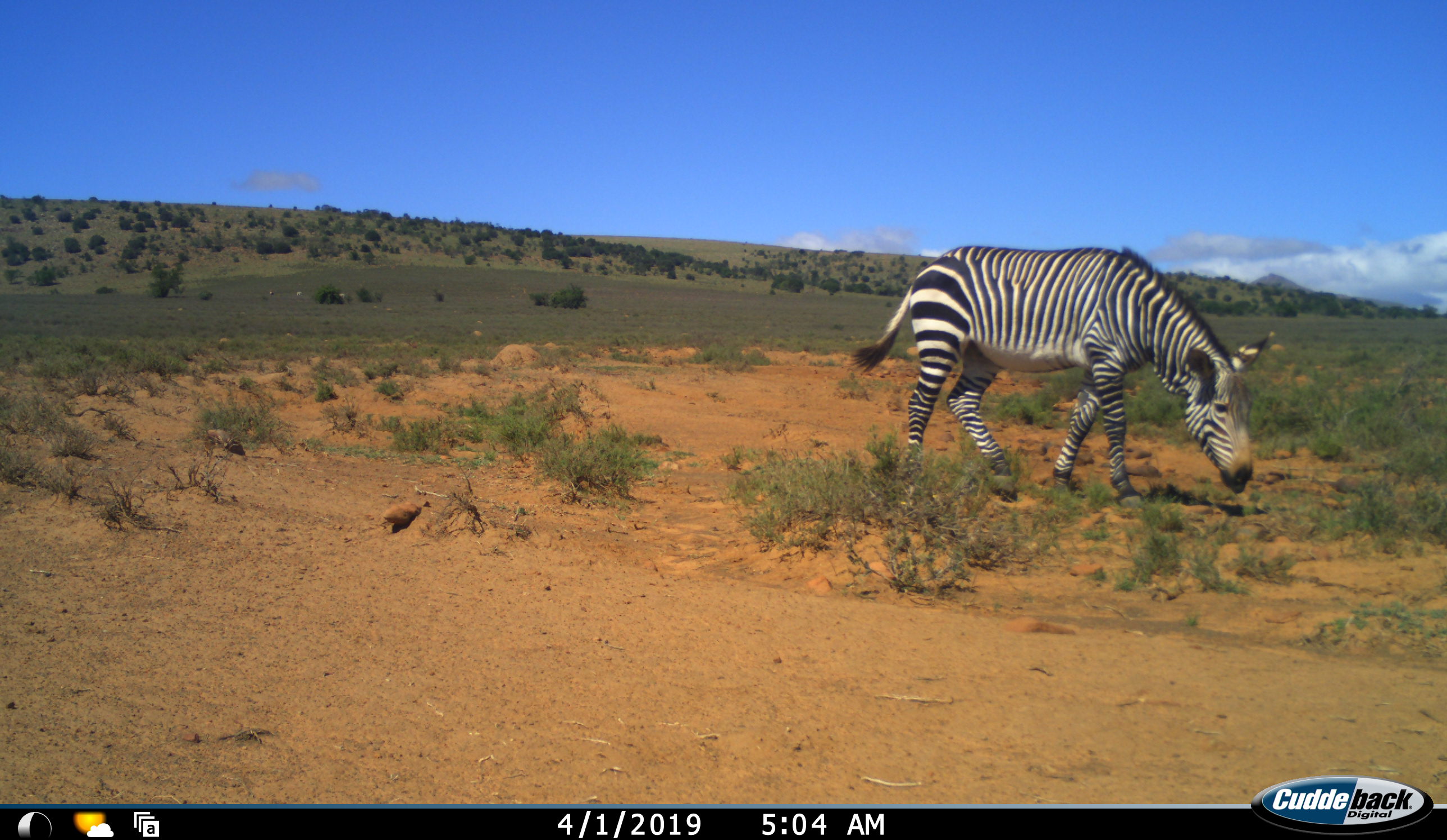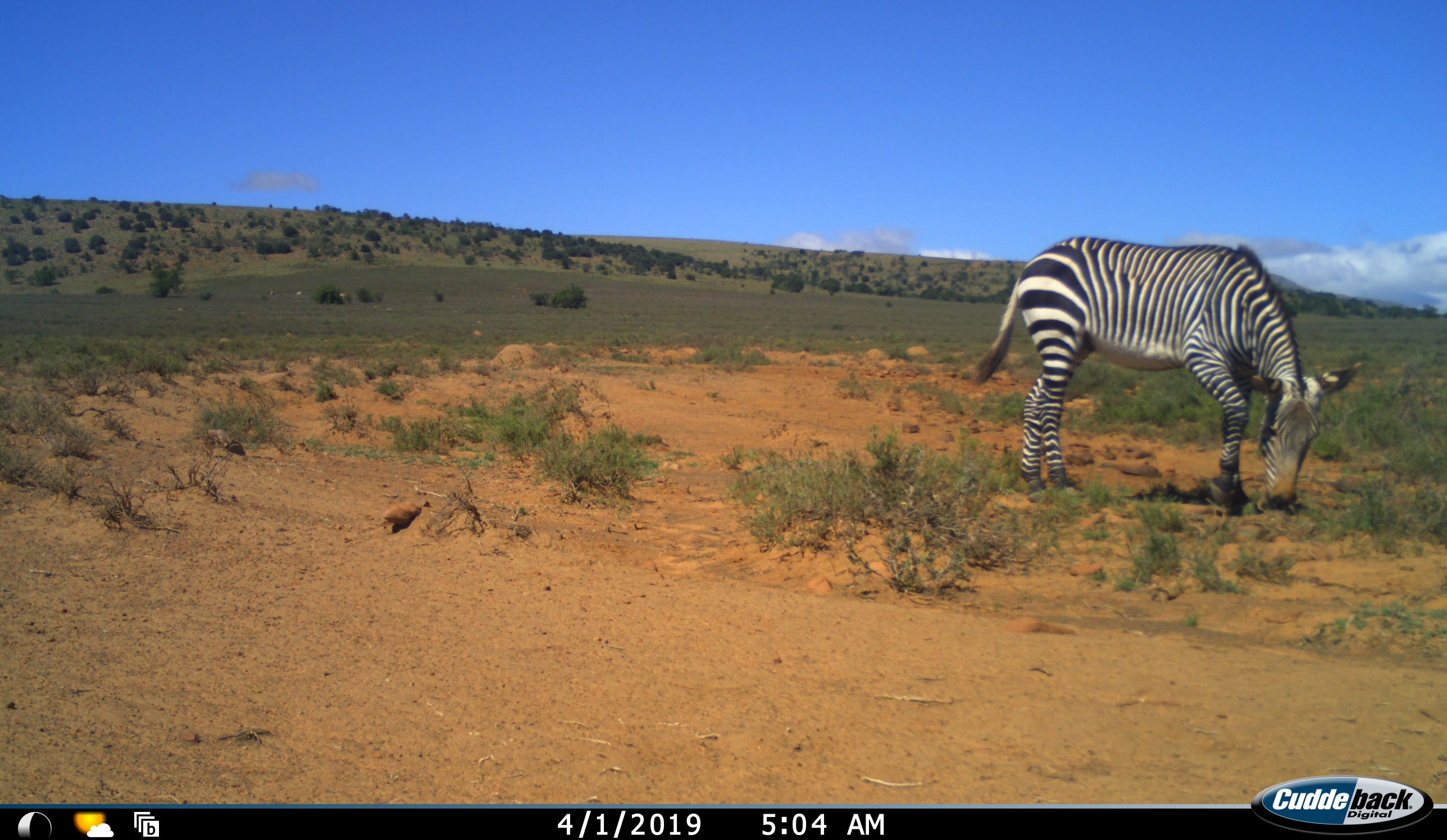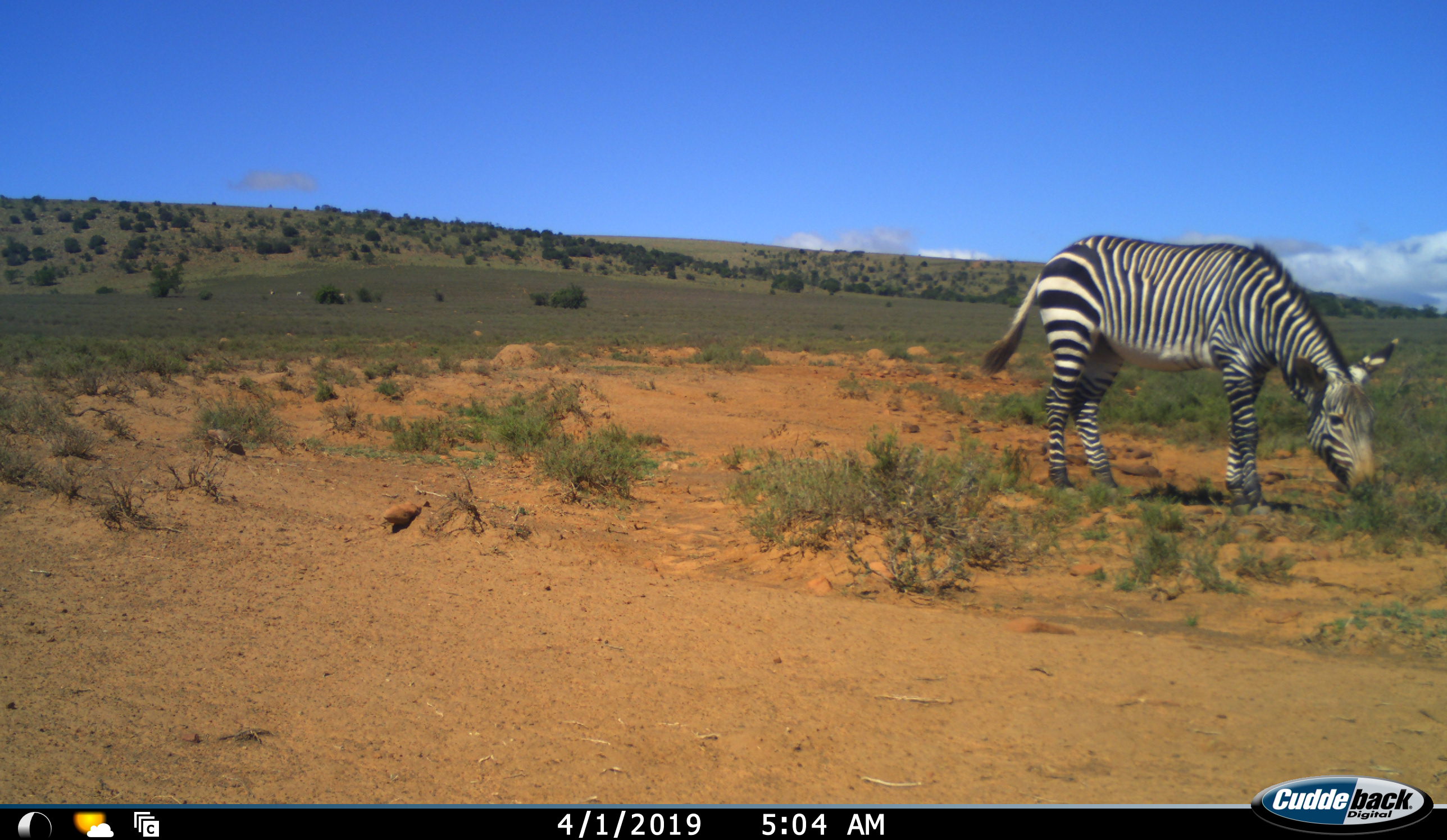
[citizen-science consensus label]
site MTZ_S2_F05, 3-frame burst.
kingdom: Animalia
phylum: Chordata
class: Mammalia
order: Perissodactyla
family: Equidae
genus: Equus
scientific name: Equus zebra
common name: mountain zebra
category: zebramountain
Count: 1.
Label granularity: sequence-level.